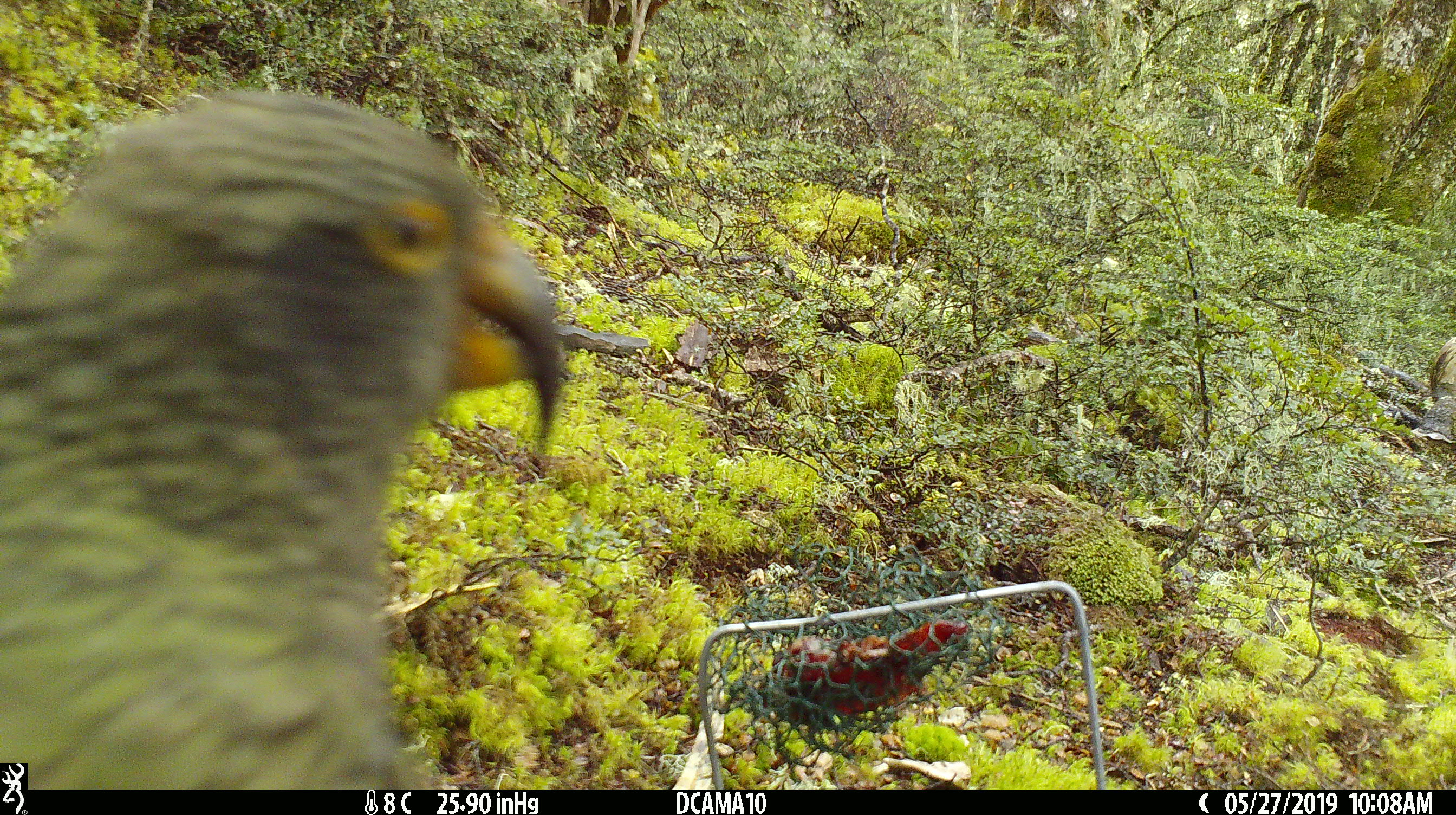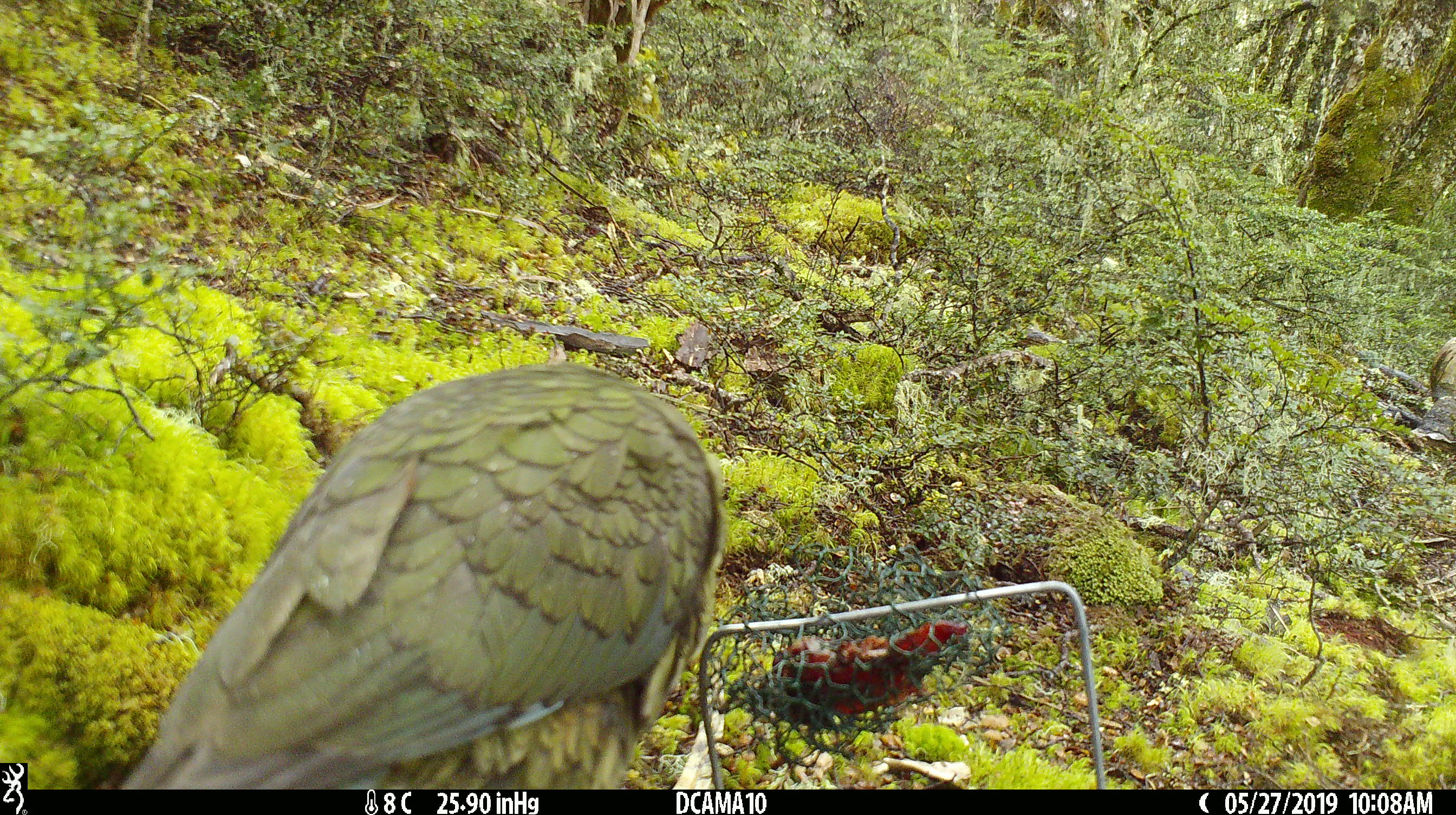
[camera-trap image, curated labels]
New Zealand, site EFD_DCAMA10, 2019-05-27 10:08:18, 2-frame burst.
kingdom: Animalia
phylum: Chordata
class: Aves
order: Psittaciformes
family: Strigopidae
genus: Nestor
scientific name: Nestor notabilis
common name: kea